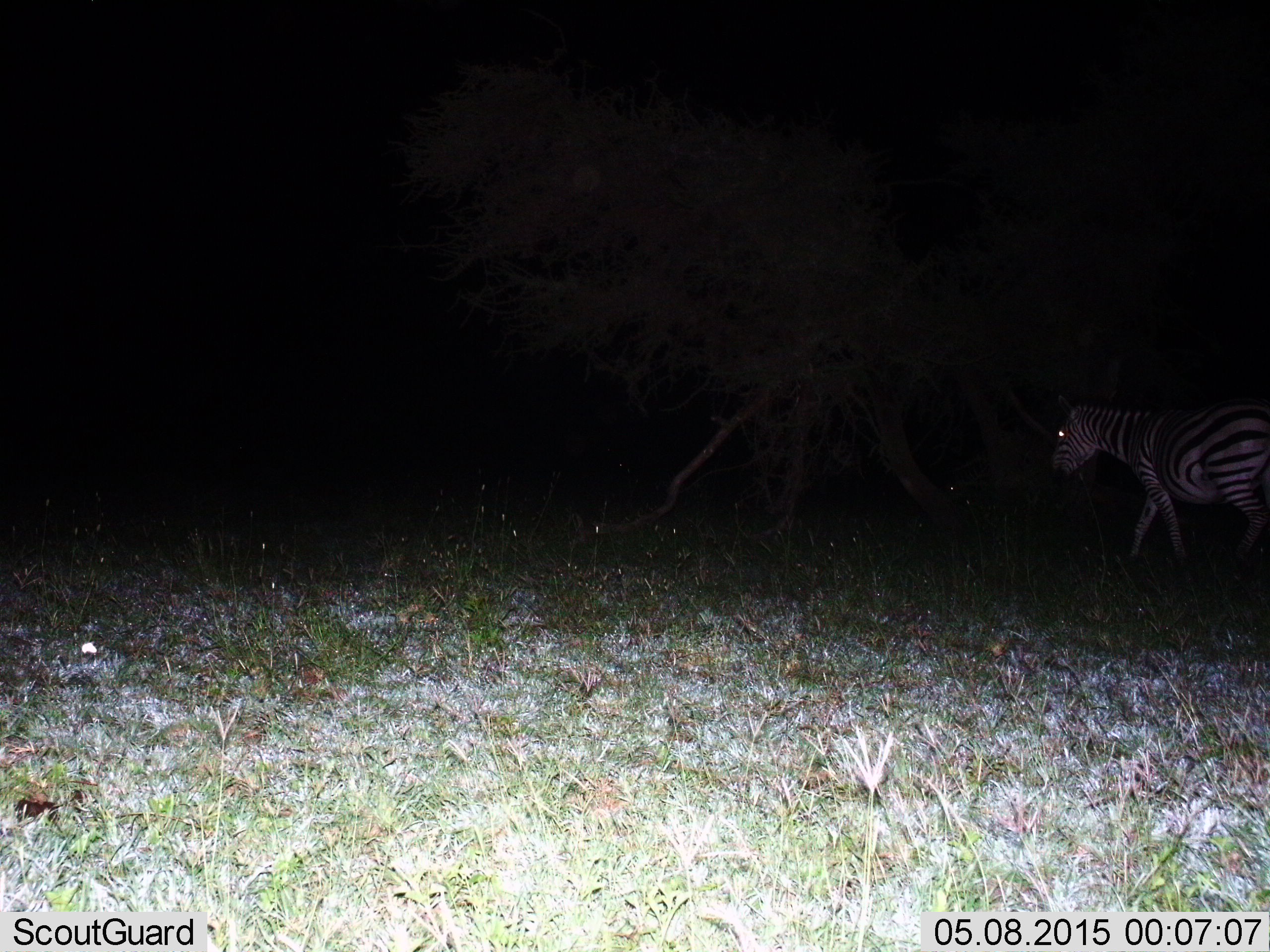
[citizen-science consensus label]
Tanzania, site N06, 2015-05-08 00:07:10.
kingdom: Animalia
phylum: Chordata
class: Mammalia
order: Perissodactyla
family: Equidae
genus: Equus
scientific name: Equus quagga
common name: plains zebra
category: zebra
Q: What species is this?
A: Zebra (plains zebra) (Equus quagga).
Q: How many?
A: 1.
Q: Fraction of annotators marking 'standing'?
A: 20%.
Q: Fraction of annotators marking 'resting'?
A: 0%.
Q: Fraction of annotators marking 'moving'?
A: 80%.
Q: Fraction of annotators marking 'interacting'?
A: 0%.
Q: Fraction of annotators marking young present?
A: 0%.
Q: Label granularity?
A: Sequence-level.